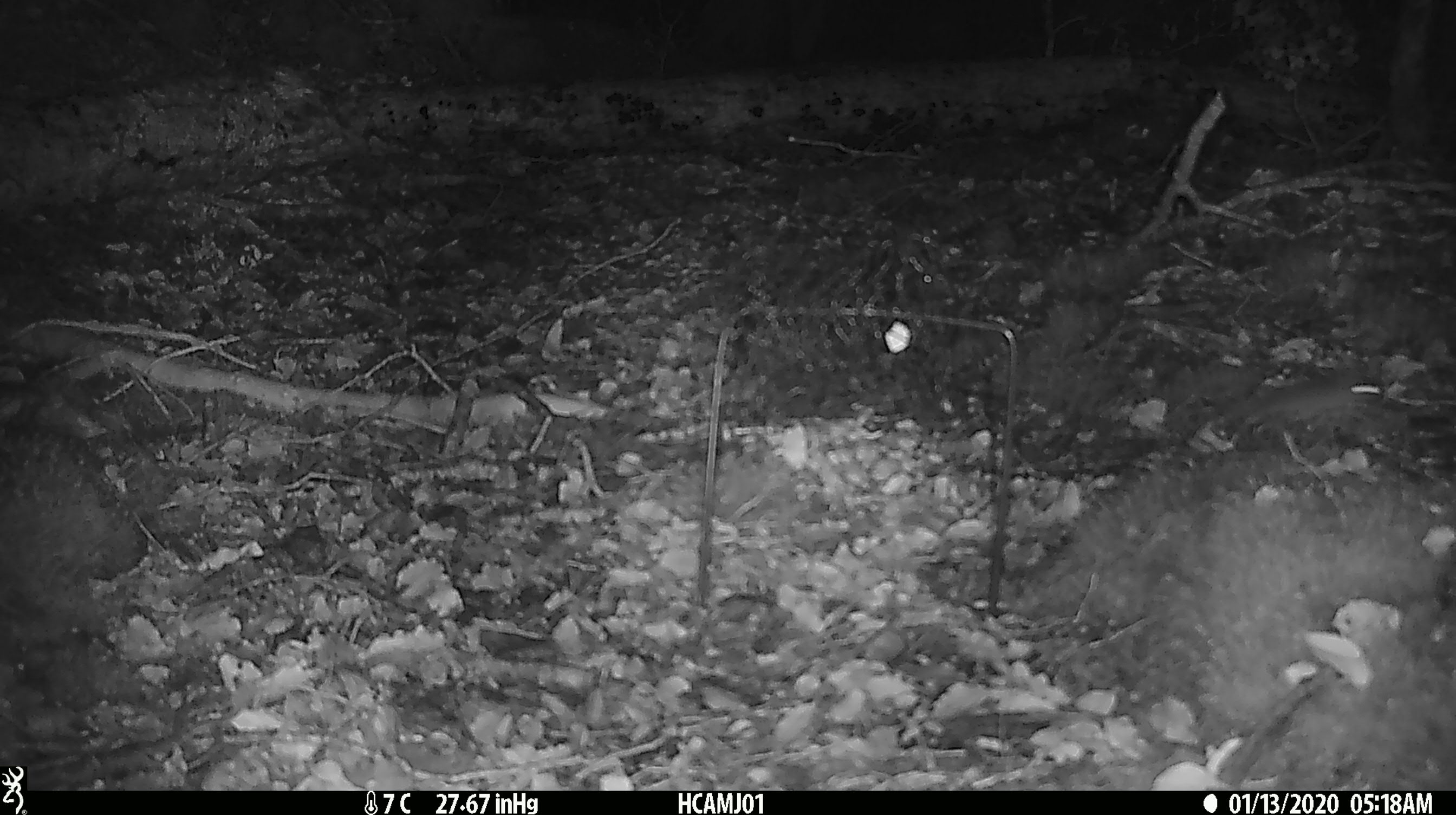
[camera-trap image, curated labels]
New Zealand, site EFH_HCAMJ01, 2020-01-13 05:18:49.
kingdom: Animalia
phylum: Chordata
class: Mammalia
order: Rodentia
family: Muridae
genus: Mus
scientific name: Mus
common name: mouse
Mouse (Mus).